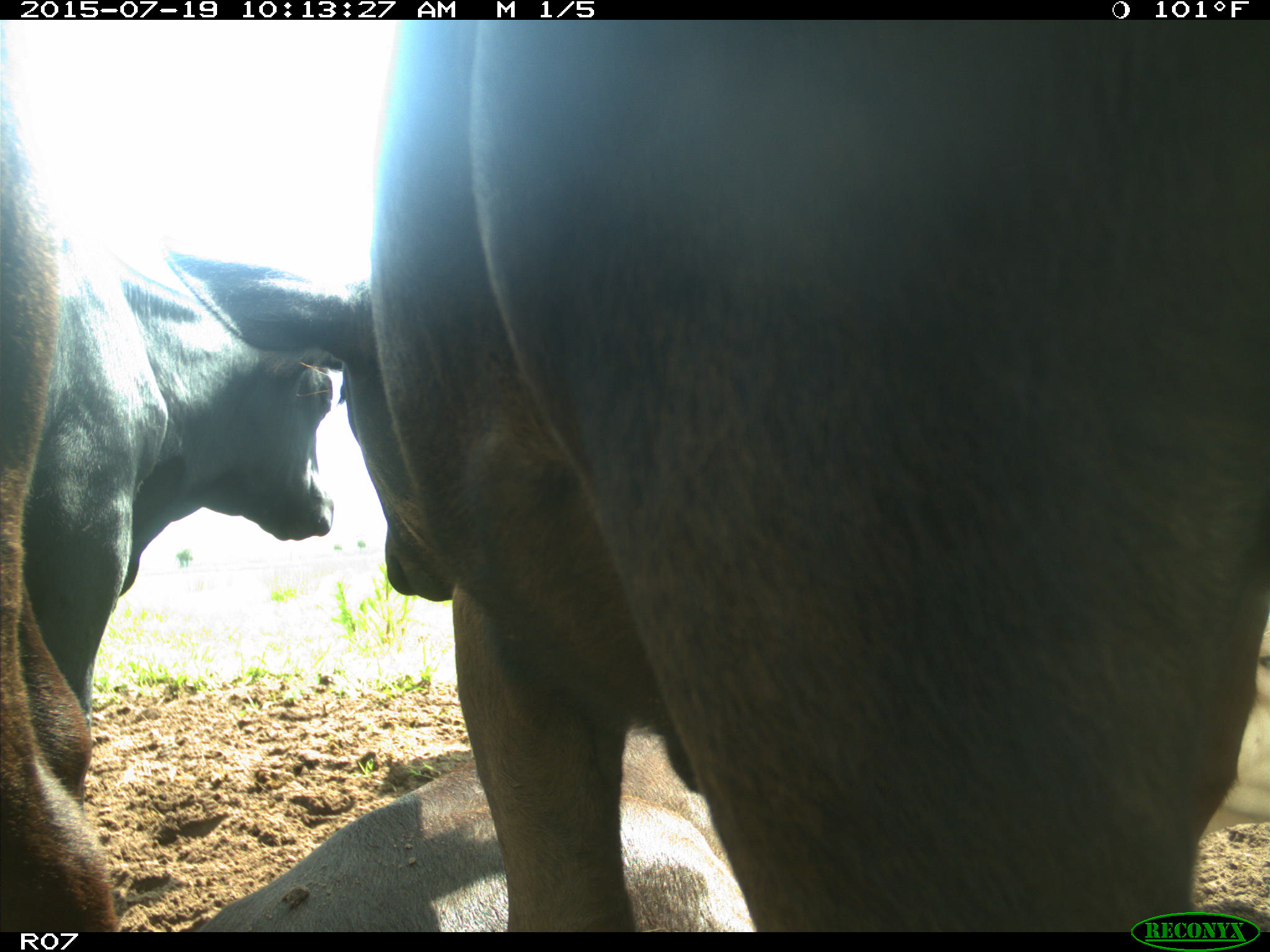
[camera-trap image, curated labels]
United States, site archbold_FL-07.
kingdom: Animalia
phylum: Chordata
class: Mammalia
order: Artiodactyla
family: Bovidae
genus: Bos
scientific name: Bos taurus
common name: domestic cow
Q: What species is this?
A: Bos taurus (domestic cow).